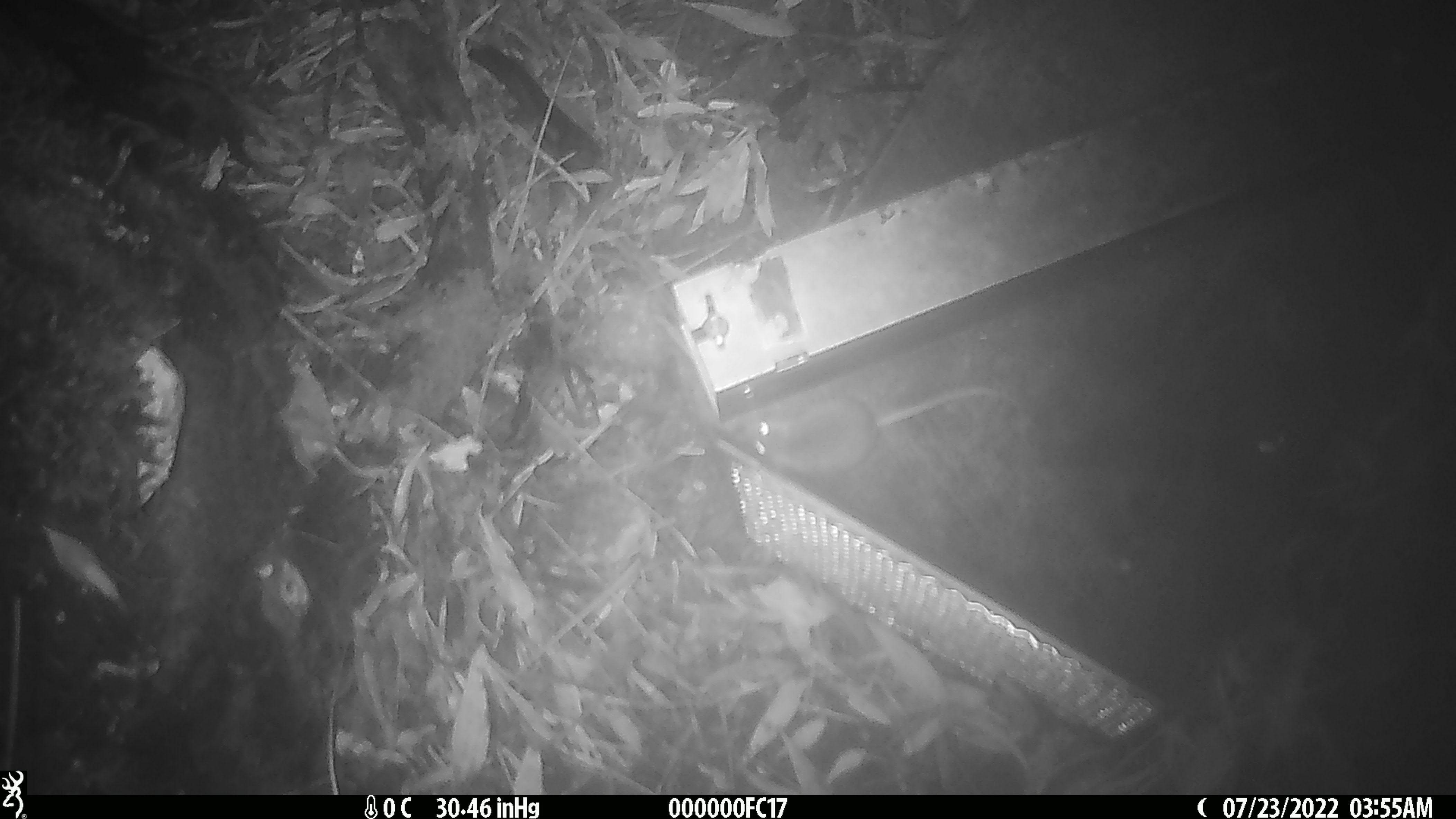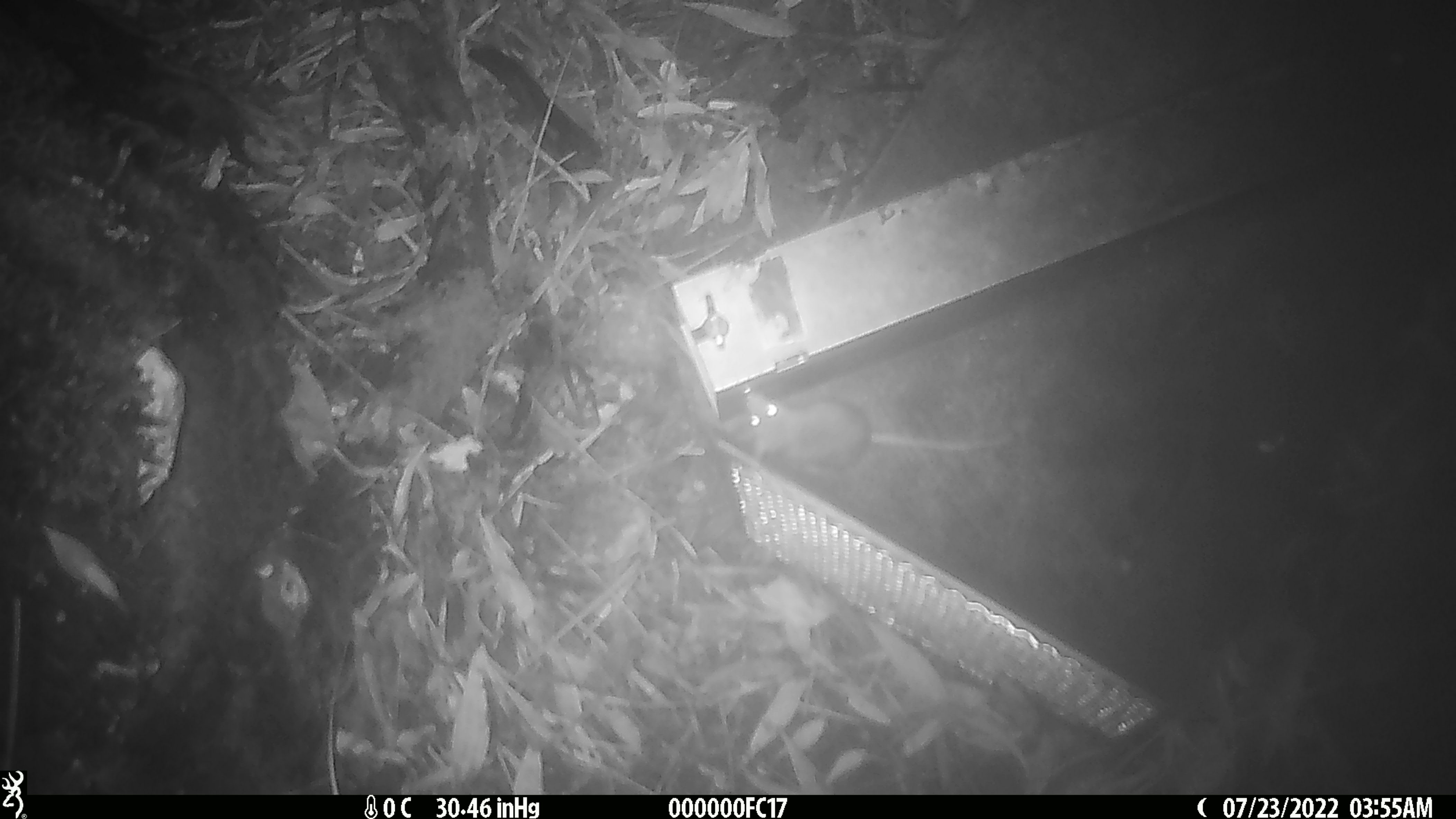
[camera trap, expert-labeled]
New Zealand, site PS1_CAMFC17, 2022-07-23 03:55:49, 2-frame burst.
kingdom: Animalia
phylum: Chordata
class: Mammalia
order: Rodentia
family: Muridae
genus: Mus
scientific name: Mus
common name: mouse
Mouse (Mus).